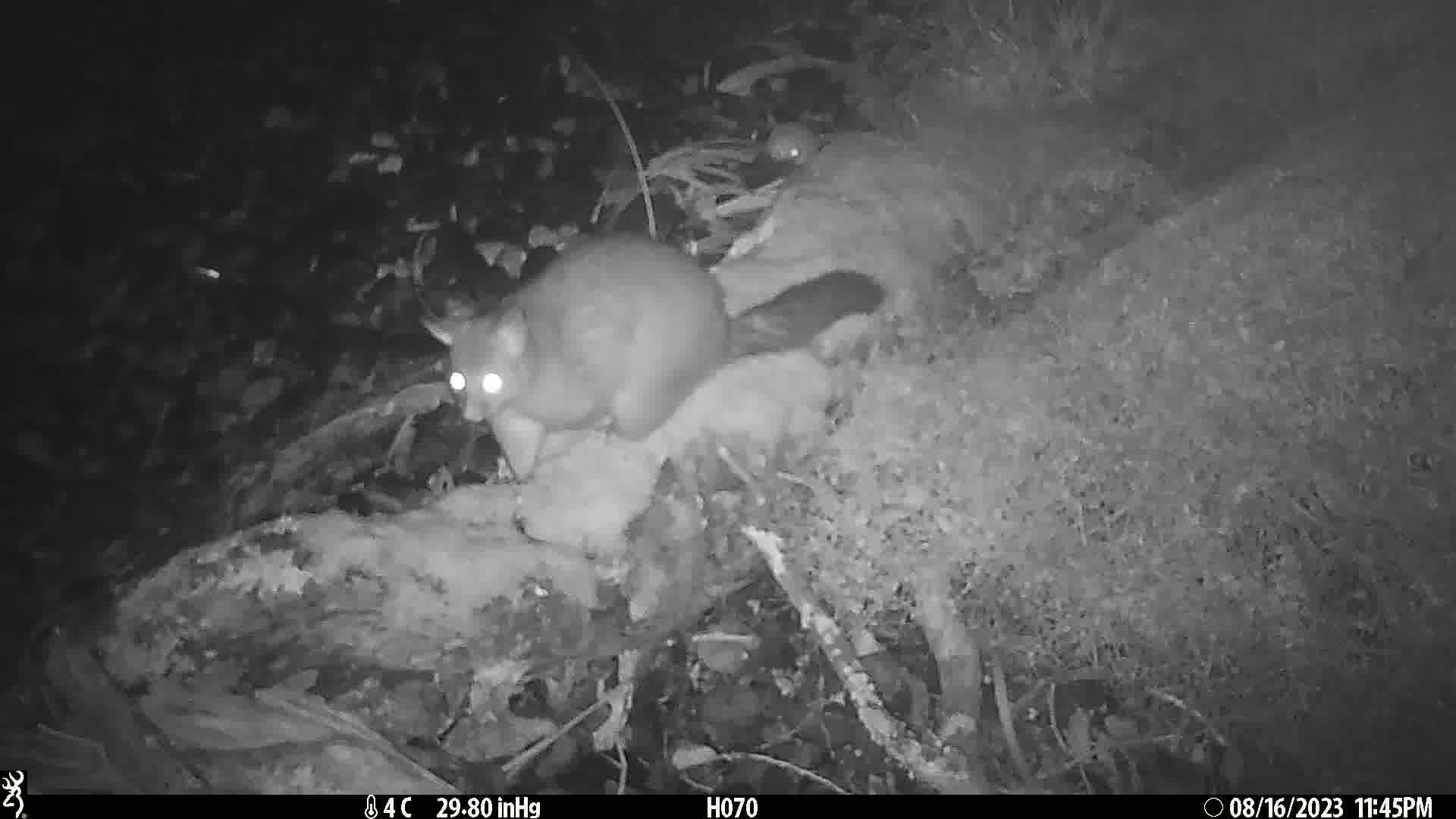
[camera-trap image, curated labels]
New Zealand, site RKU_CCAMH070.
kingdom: Animalia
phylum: Chordata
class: Mammalia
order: Diprotodontia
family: Phalangeridae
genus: Trichosurus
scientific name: Trichosurus vulpecula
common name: common brushtail possum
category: possum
Possum (common brushtail possum) (Trichosurus vulpecula).